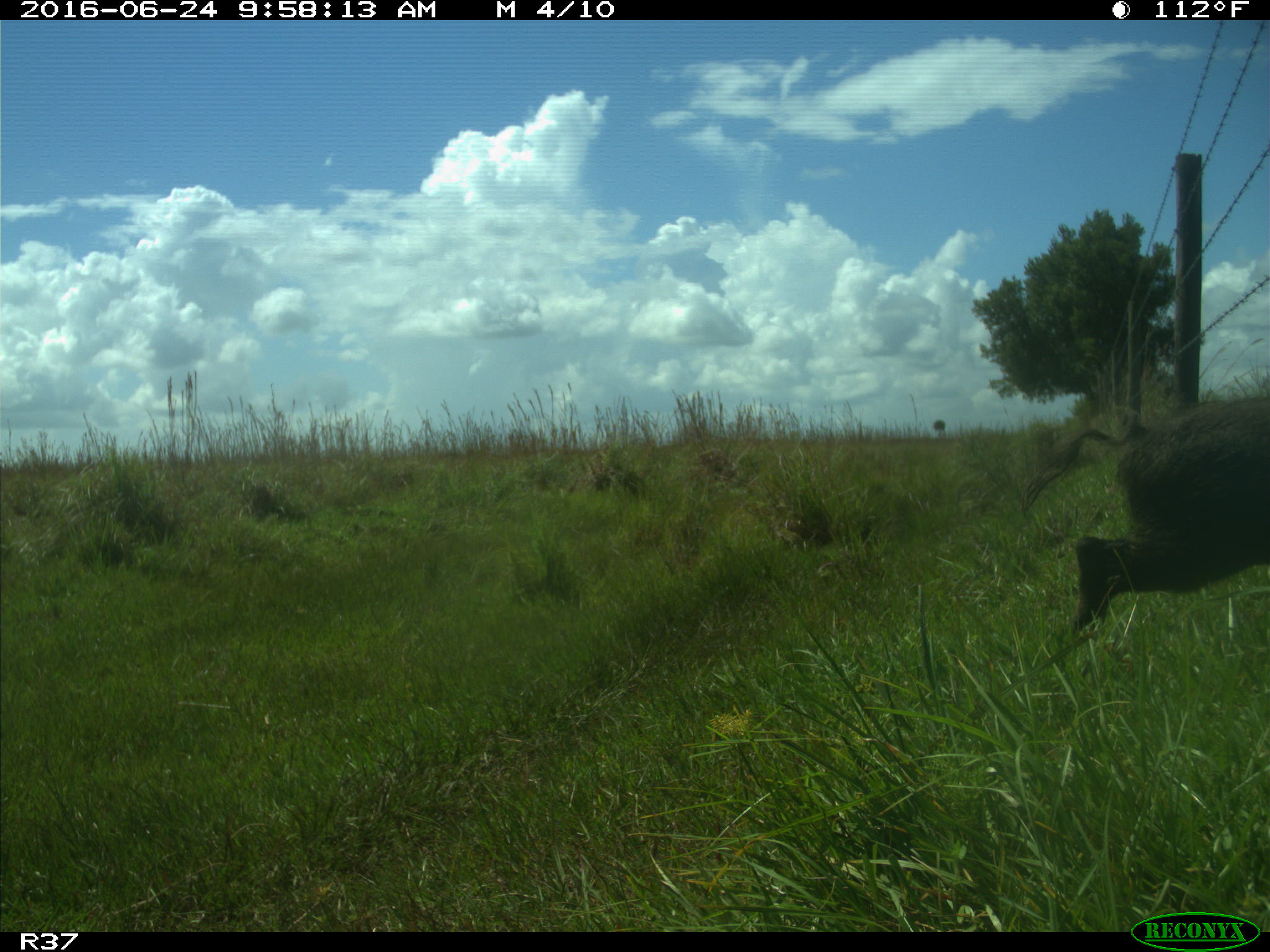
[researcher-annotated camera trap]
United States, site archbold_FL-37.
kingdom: Animalia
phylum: Chordata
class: Mammalia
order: Artiodactyla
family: Suidae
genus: Sus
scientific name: Sus scrofa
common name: wild boar